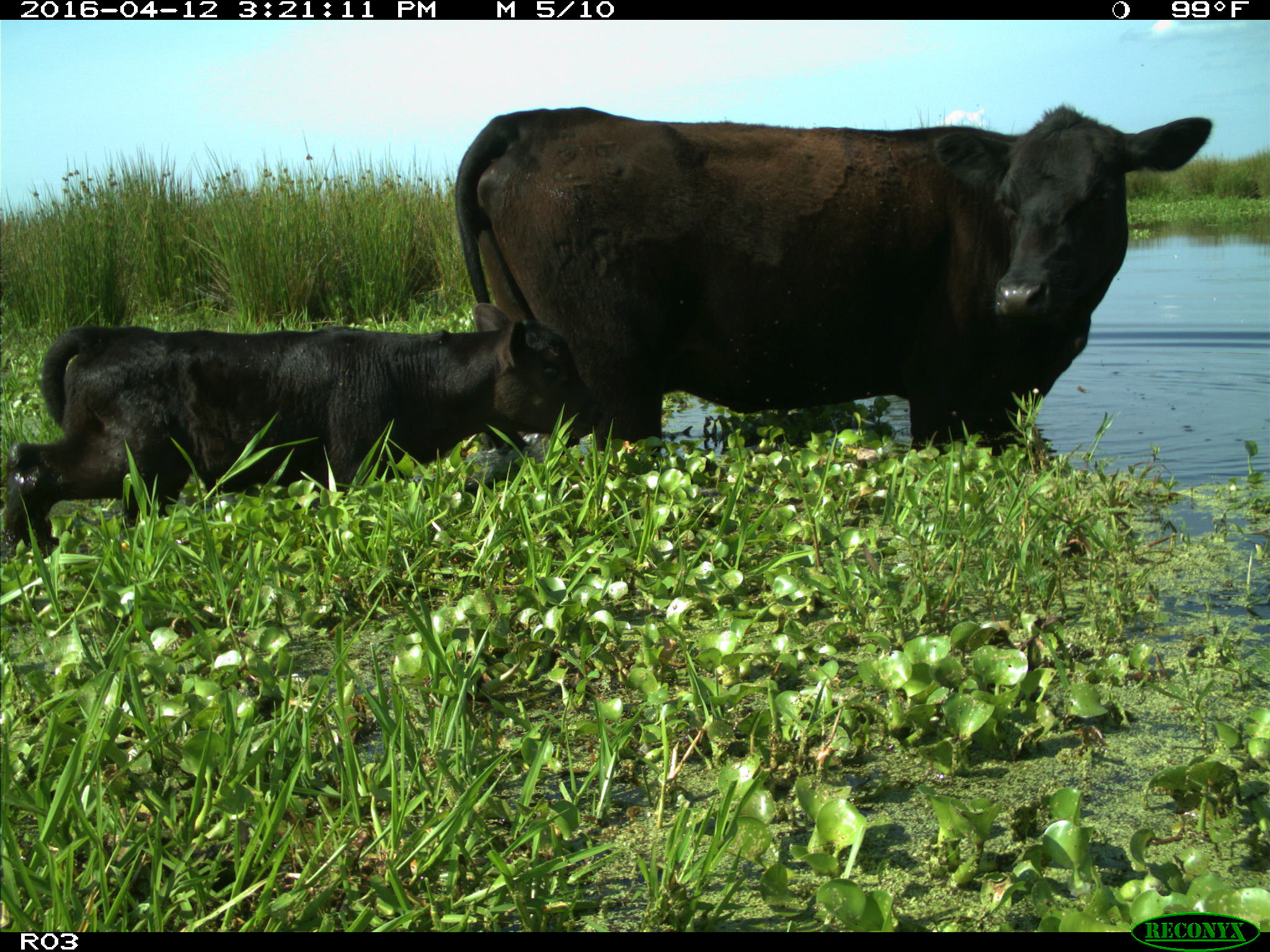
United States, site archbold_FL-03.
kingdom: Animalia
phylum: Chordata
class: Mammalia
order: Artiodactyla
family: Bovidae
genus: Bos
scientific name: Bos taurus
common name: domestic cow